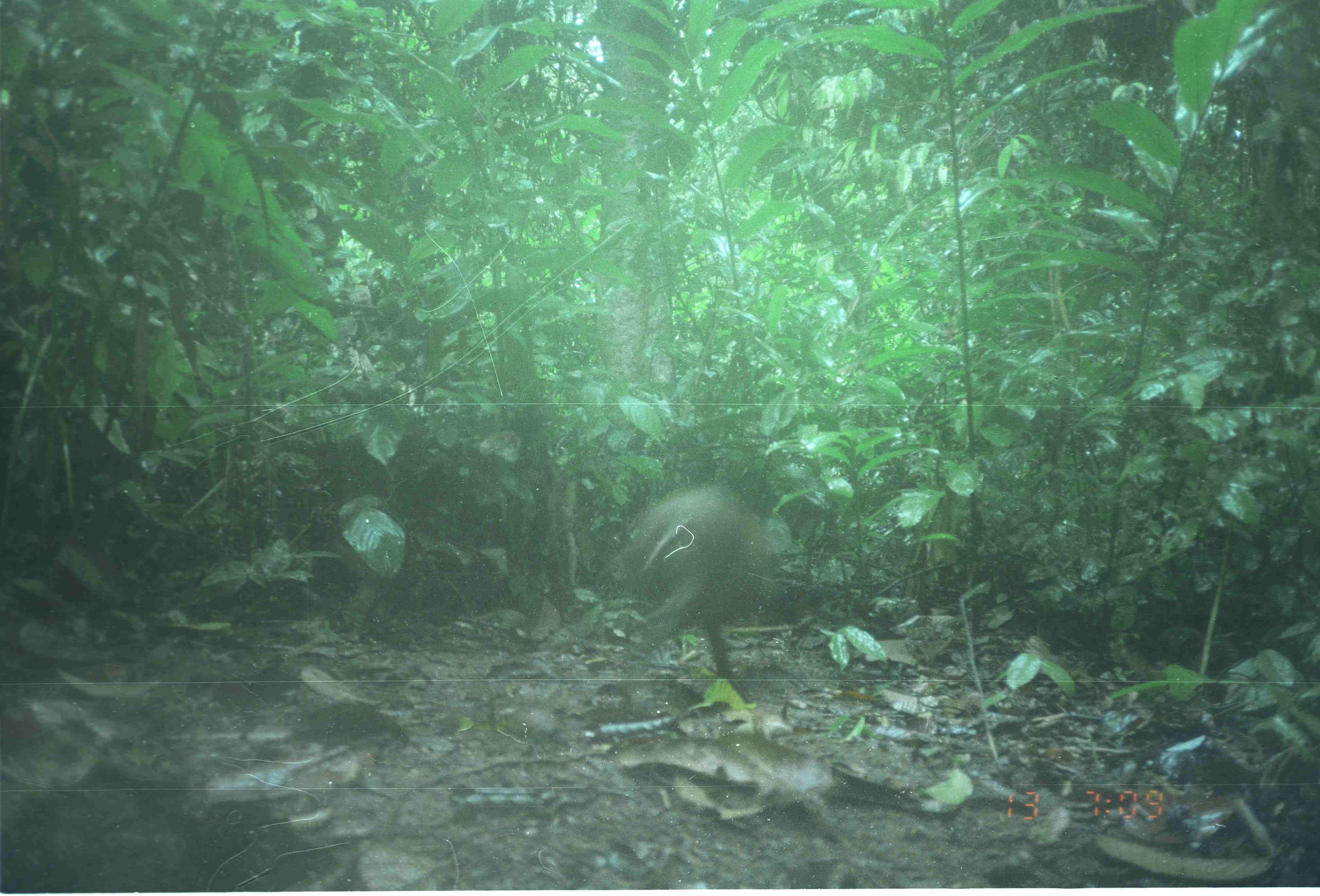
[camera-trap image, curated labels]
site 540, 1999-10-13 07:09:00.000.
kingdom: Animalia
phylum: Chordata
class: Mammalia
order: Artiodactyla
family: Suidae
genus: Sus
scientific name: Sus scrofa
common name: wild boar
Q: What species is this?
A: Sus scrofa (wild boar).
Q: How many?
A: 1.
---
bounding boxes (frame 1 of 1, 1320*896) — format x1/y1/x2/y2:
sus scrofa: 607/482/779/700